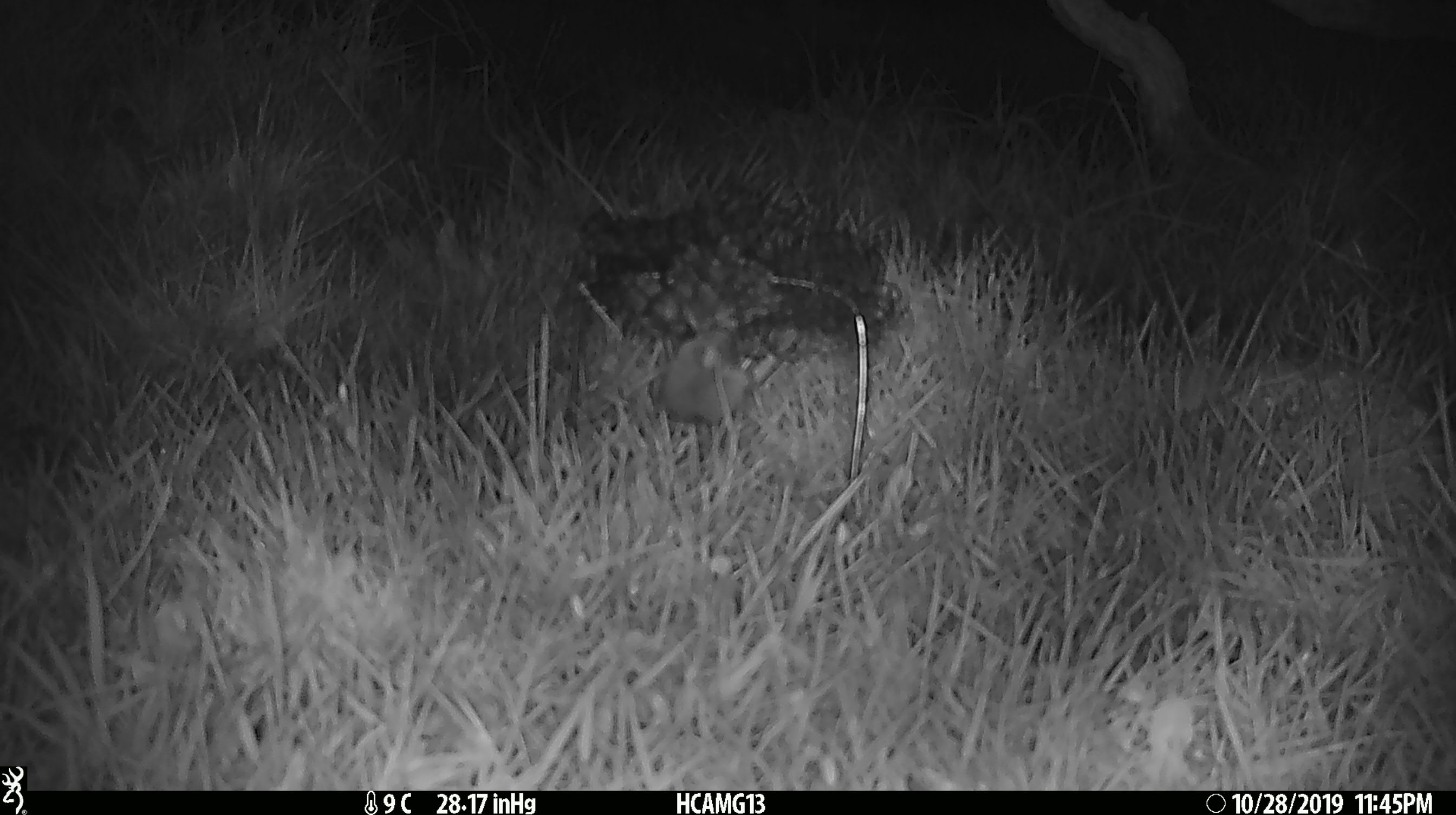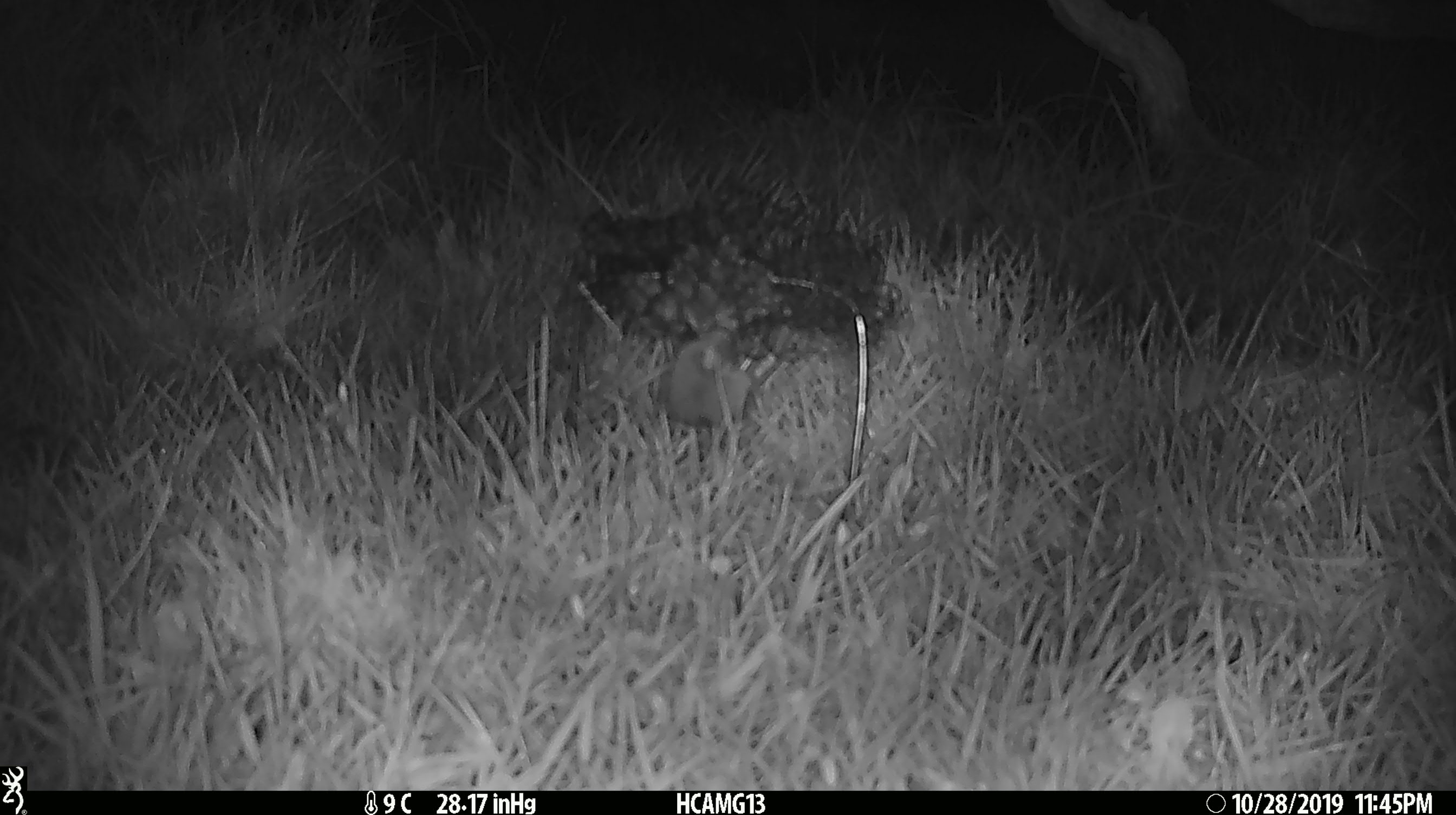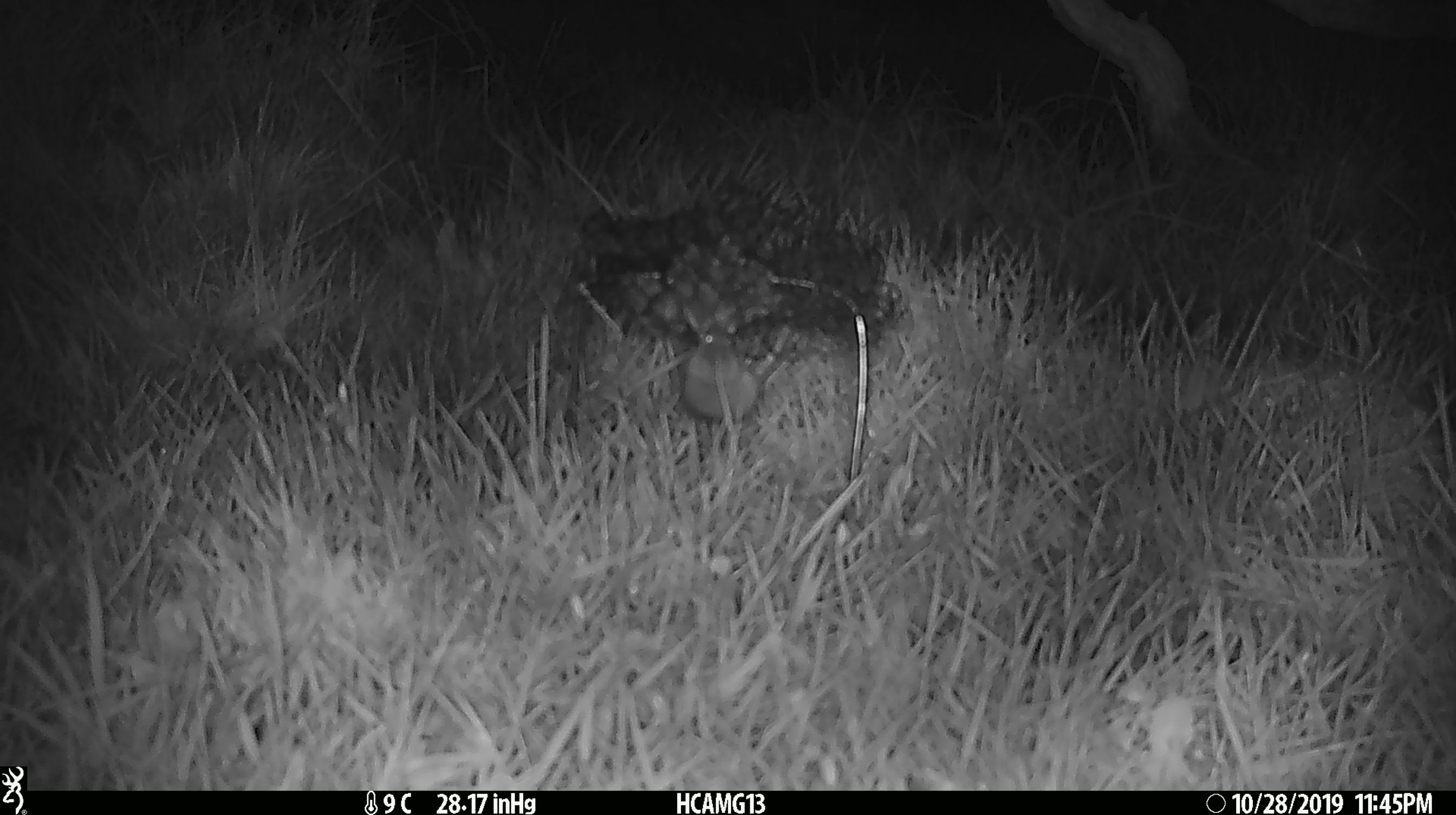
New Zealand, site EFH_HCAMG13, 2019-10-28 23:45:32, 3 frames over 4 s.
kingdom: Animalia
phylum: Chordata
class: Mammalia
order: Rodentia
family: Muridae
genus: Mus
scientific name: Mus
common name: mouse